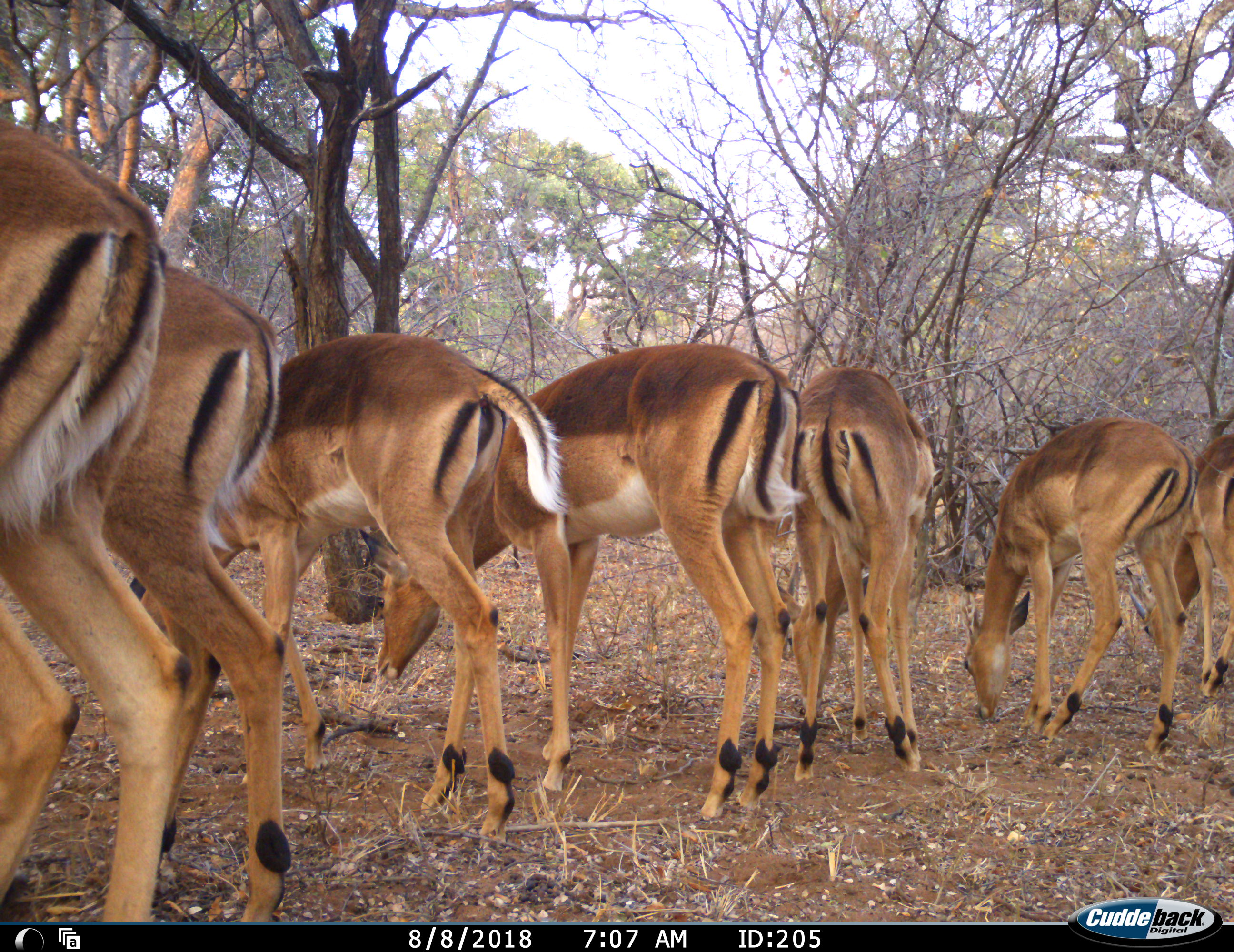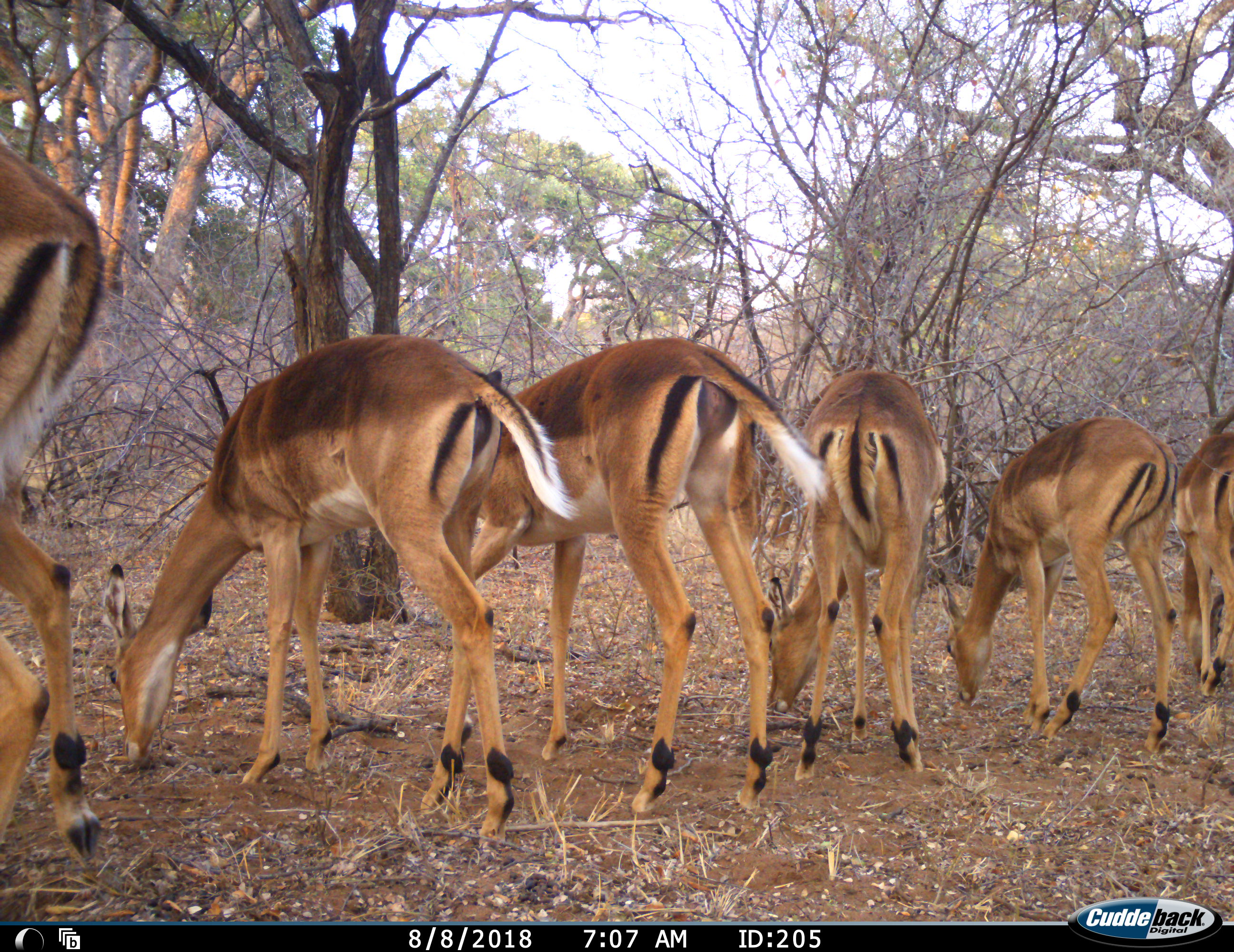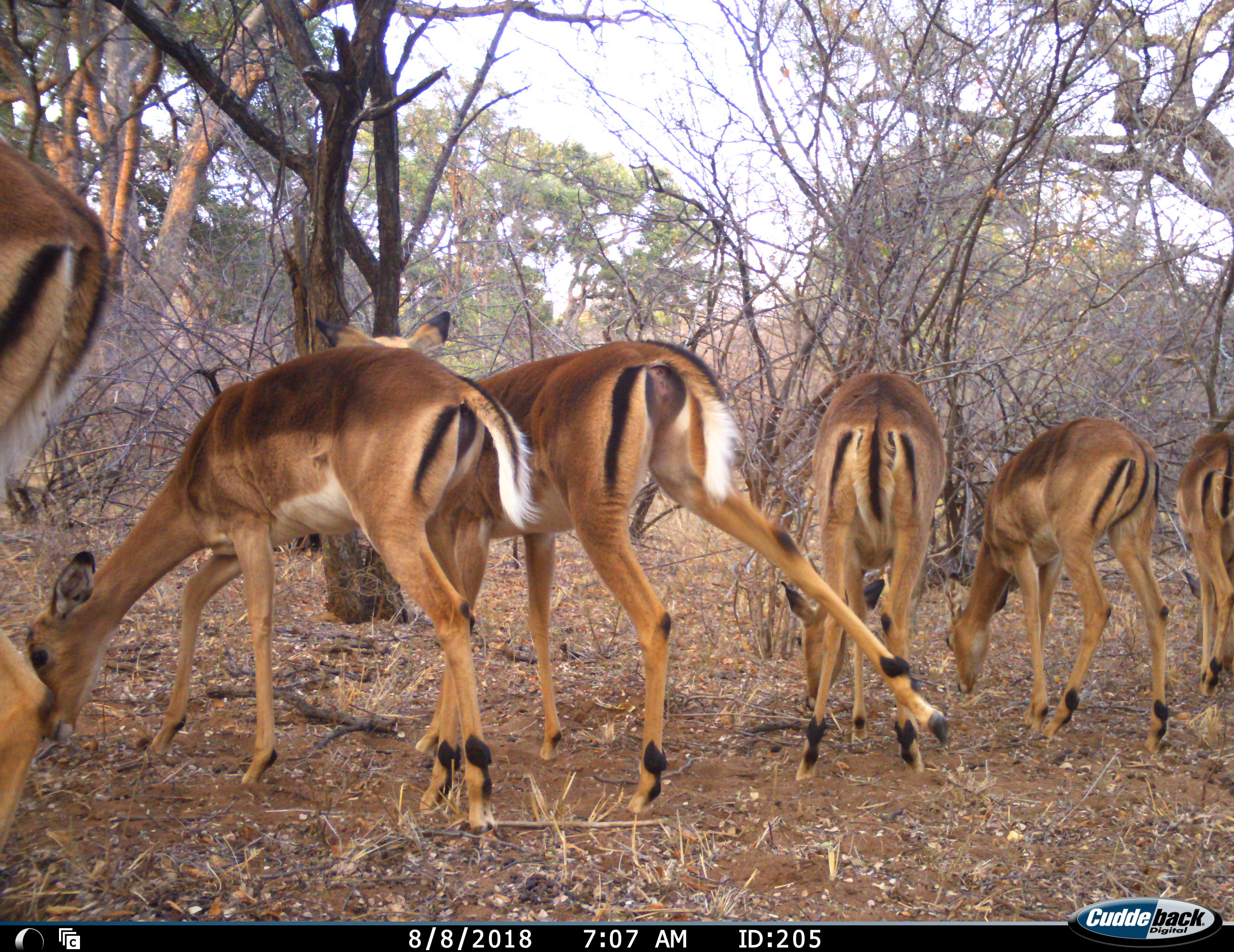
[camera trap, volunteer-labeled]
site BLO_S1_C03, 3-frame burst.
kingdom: Animalia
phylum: Chordata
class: Mammalia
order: Artiodactyla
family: Bovidae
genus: Aepyceros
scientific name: Aepyceros melampus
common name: impala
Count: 7.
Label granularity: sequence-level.